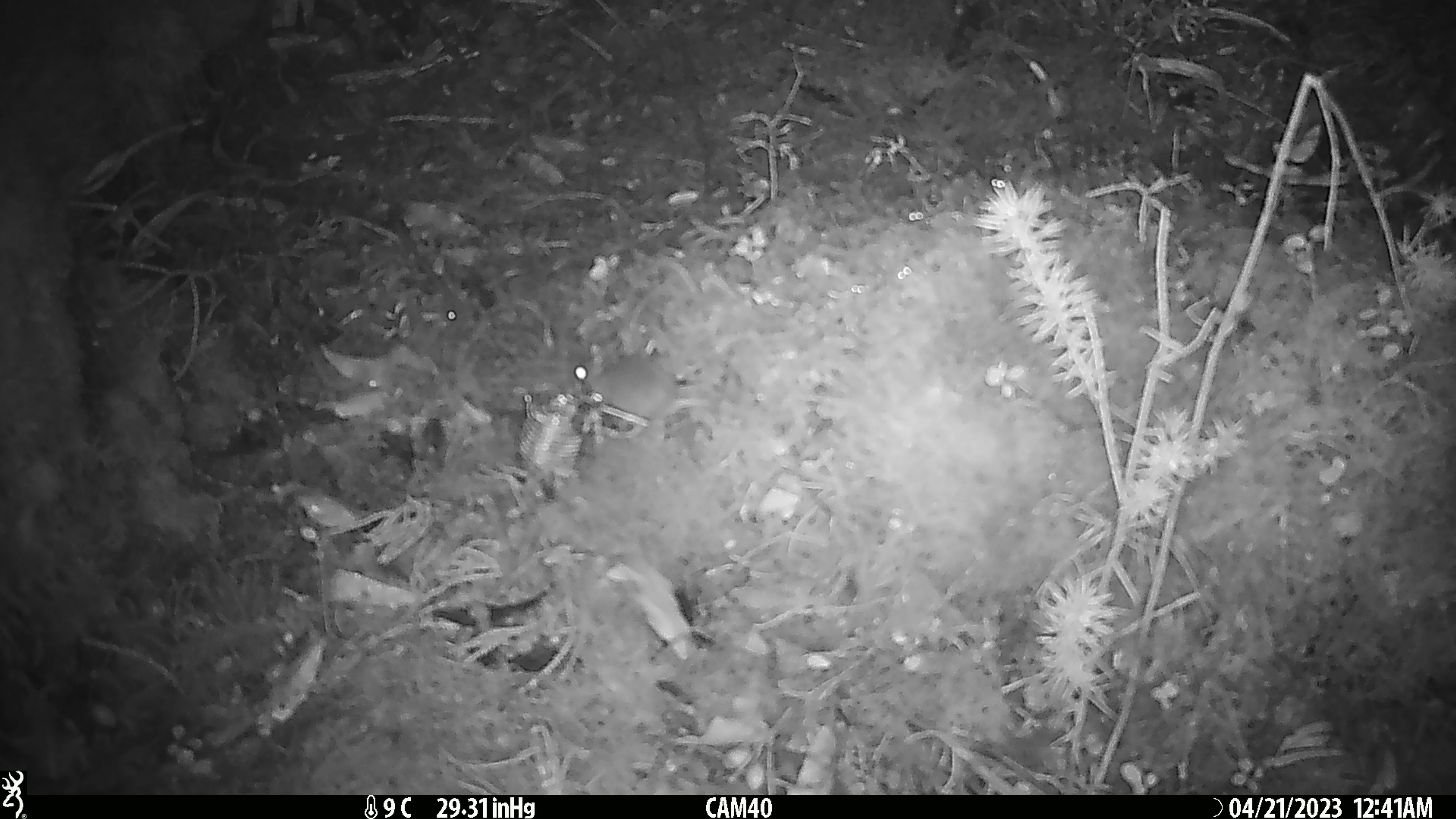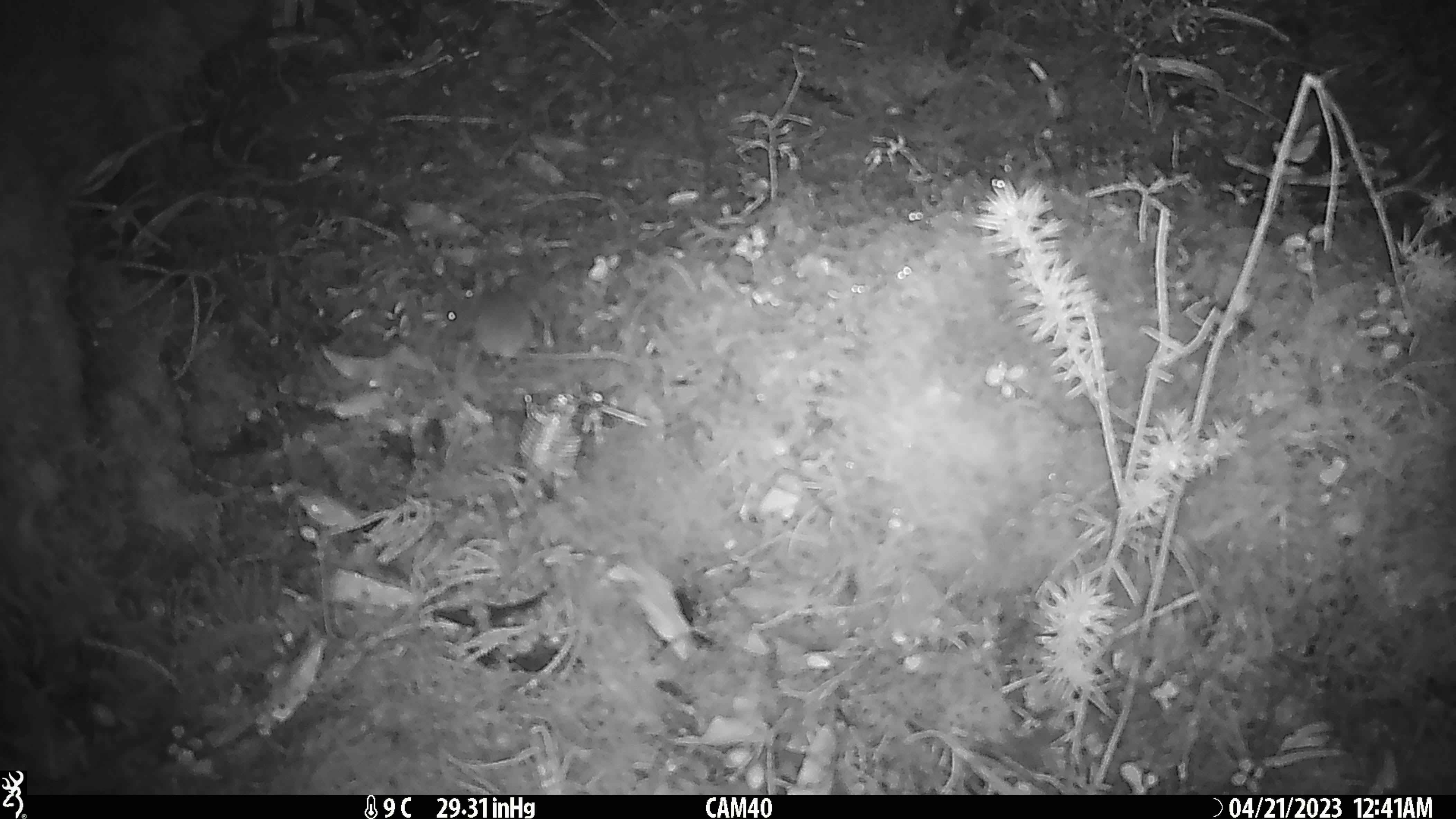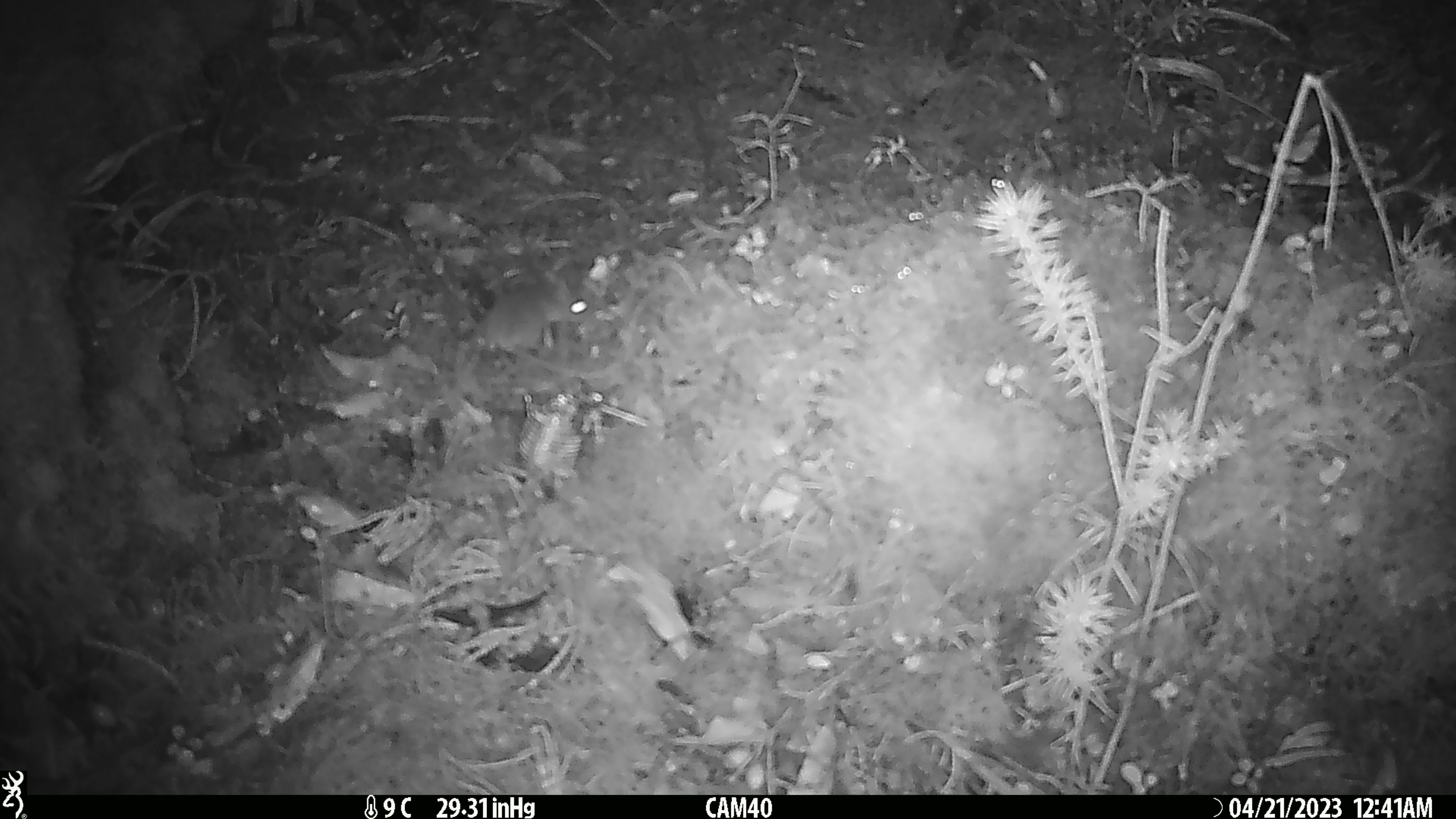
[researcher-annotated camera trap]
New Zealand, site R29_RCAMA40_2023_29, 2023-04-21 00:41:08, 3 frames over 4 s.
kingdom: Animalia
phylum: Chordata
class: Mammalia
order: Rodentia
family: Muridae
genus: Mus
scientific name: Mus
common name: mouse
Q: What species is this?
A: Mouse (Mus).